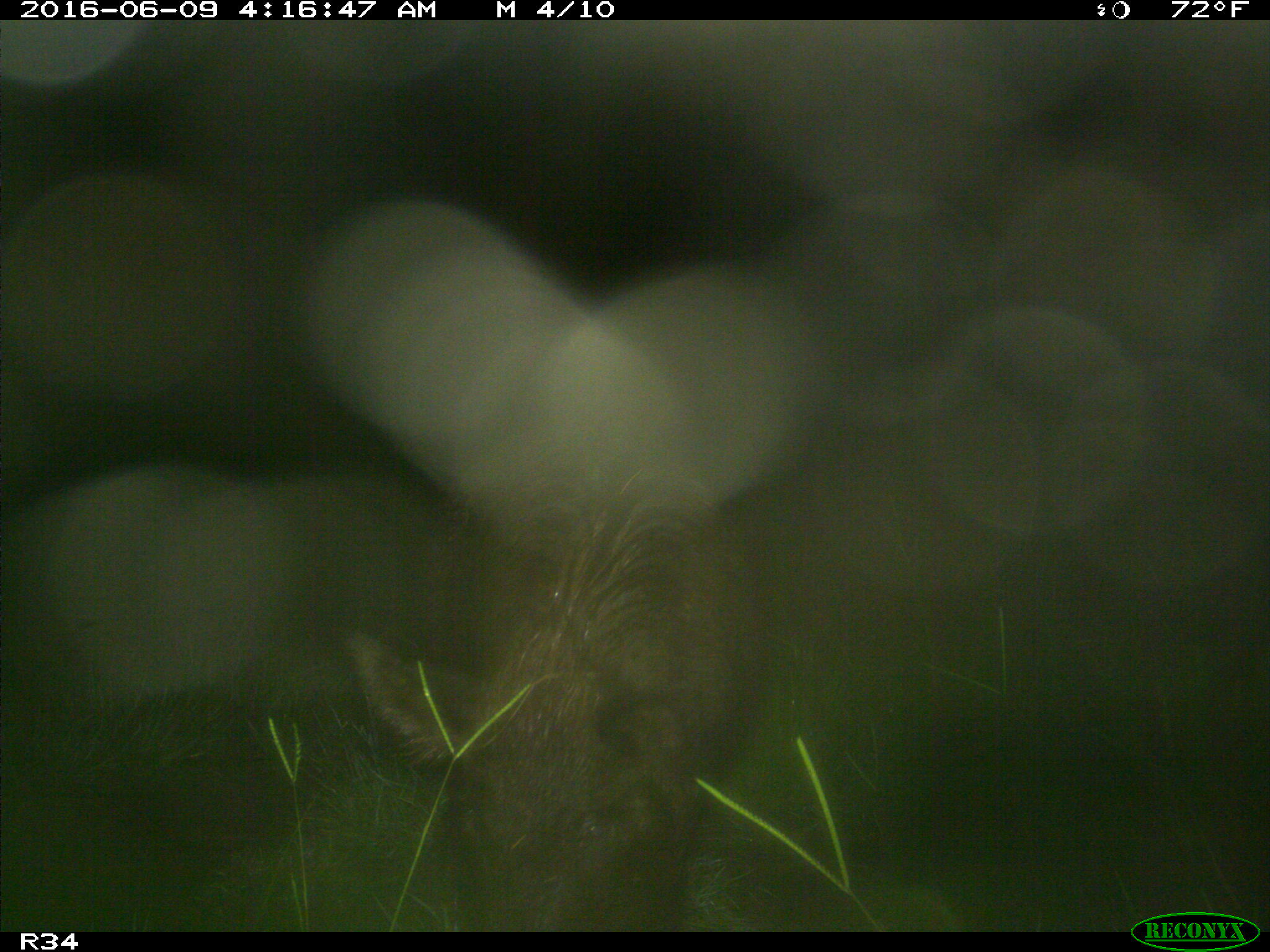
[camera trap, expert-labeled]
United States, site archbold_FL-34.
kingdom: Animalia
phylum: Chordata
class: Mammalia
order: Artiodactyla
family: Suidae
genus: Sus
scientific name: Sus scrofa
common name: wild boar